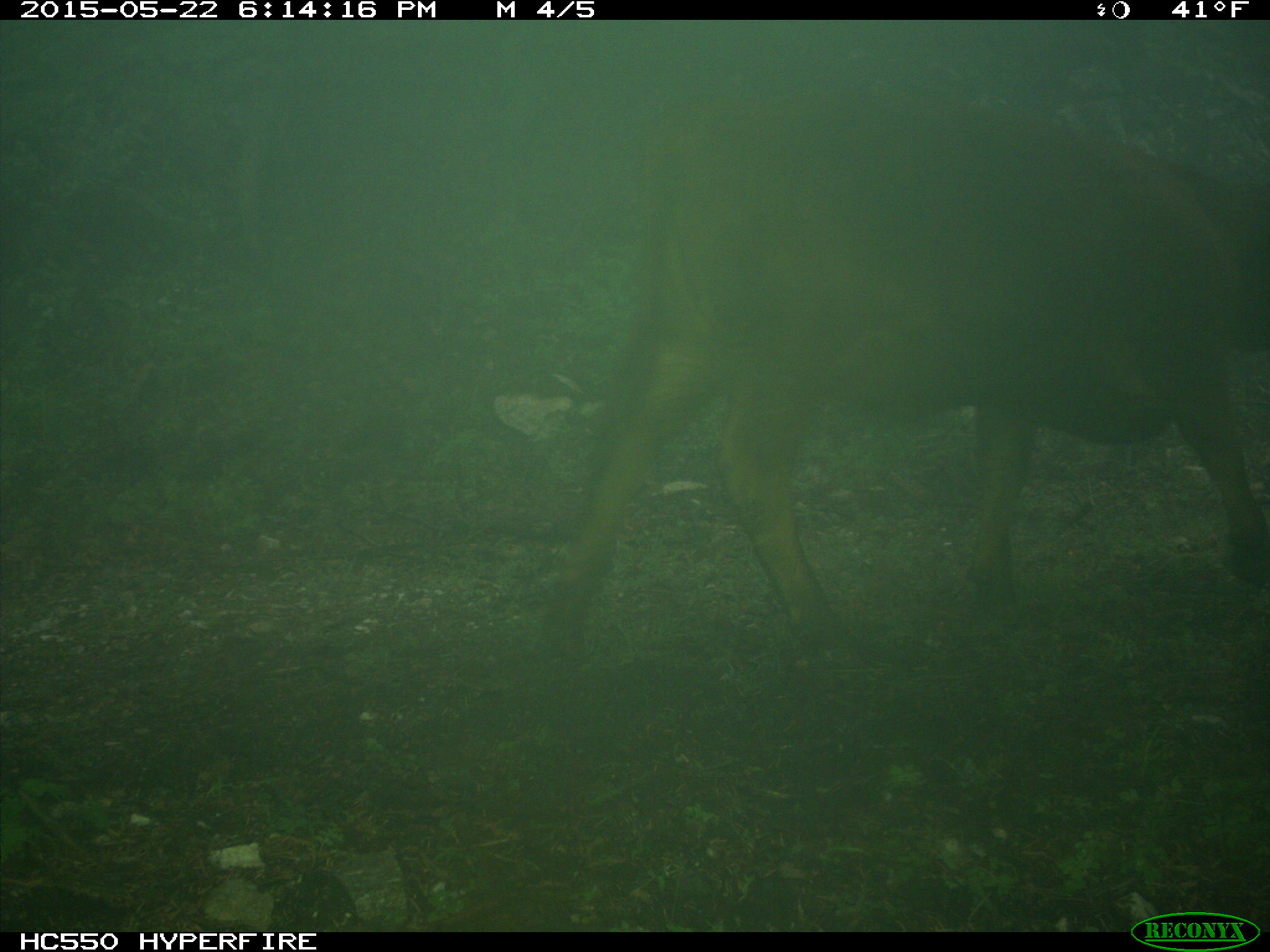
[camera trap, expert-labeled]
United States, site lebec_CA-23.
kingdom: Animalia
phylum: Chordata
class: Mammalia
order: Artiodactyla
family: Bovidae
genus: Bos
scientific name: Bos taurus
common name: domestic cow